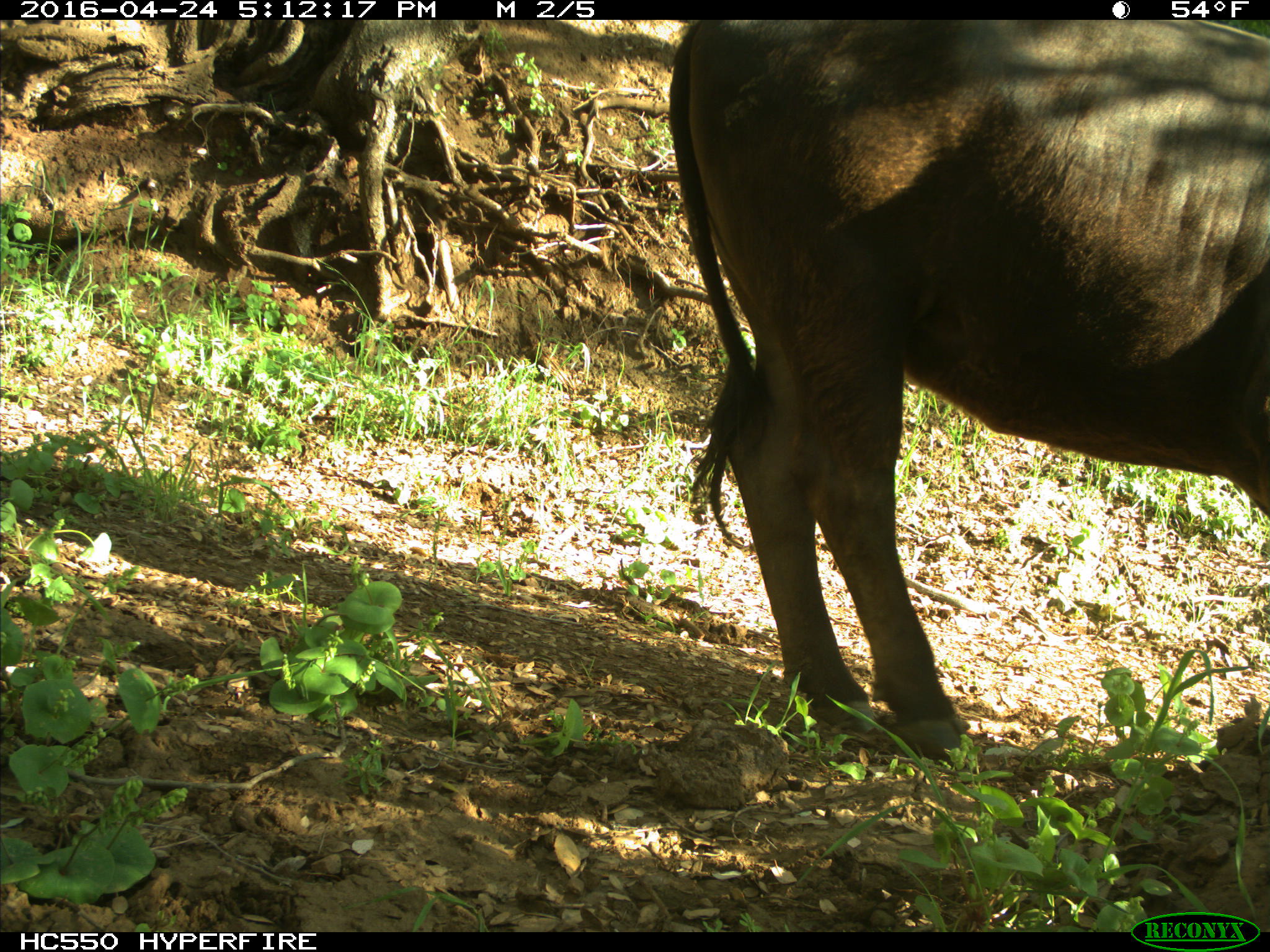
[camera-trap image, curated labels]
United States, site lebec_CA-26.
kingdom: Animalia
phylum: Chordata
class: Mammalia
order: Artiodactyla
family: Bovidae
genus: Bos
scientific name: Bos taurus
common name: domestic cow